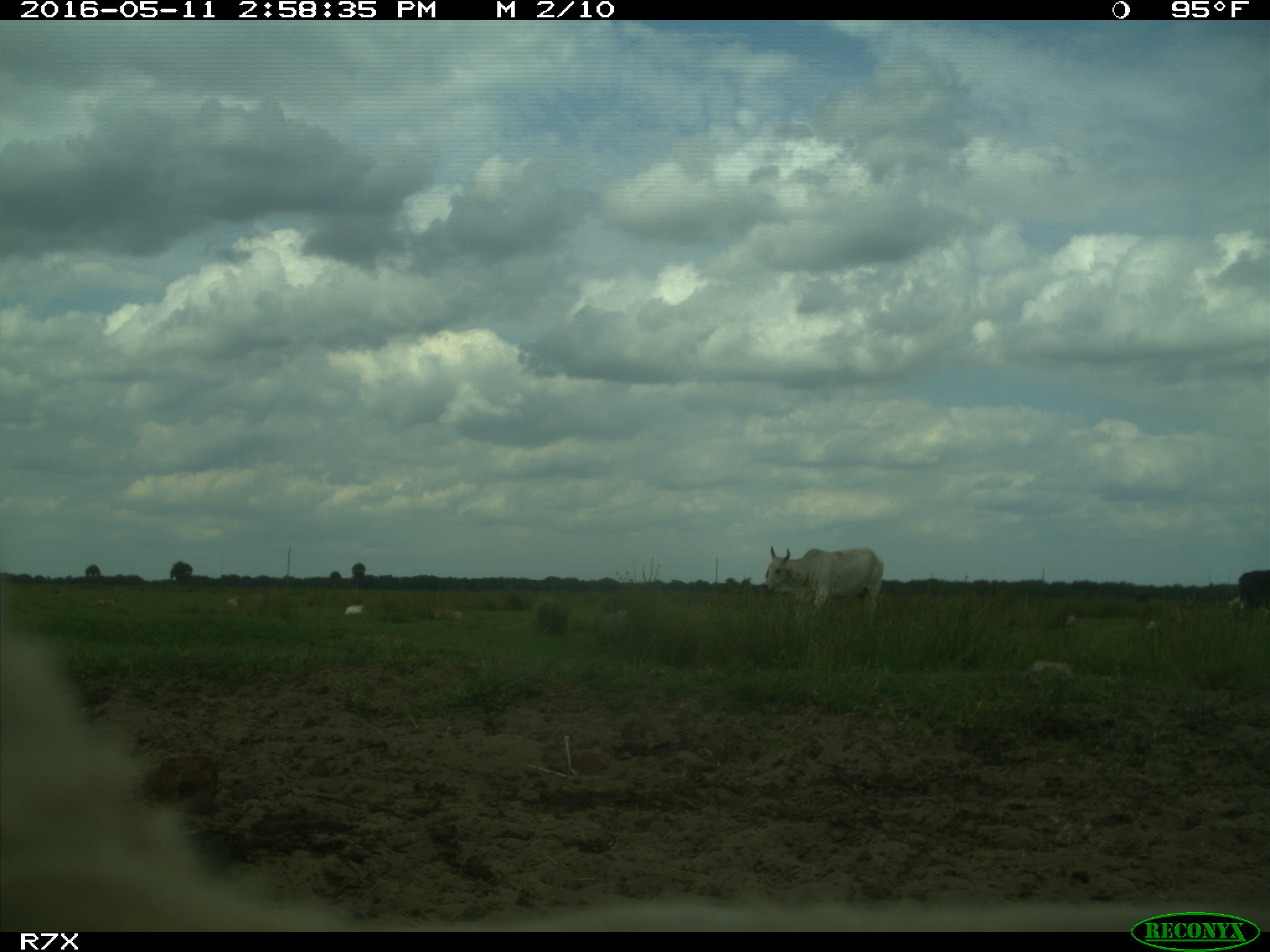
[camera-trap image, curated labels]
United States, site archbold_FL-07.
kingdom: Animalia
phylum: Chordata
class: Mammalia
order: Artiodactyla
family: Bovidae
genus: Bos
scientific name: Bos taurus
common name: domestic cow